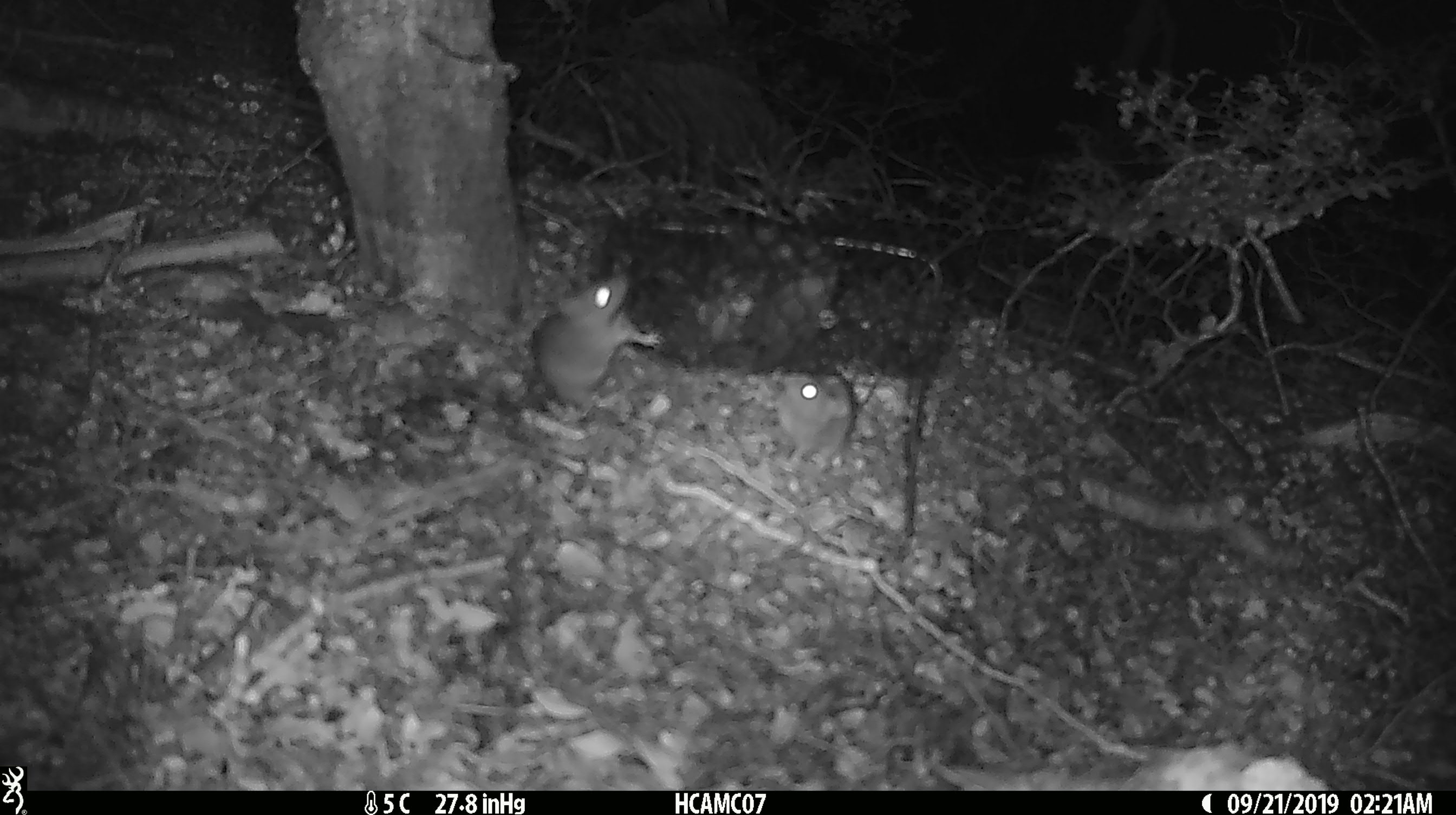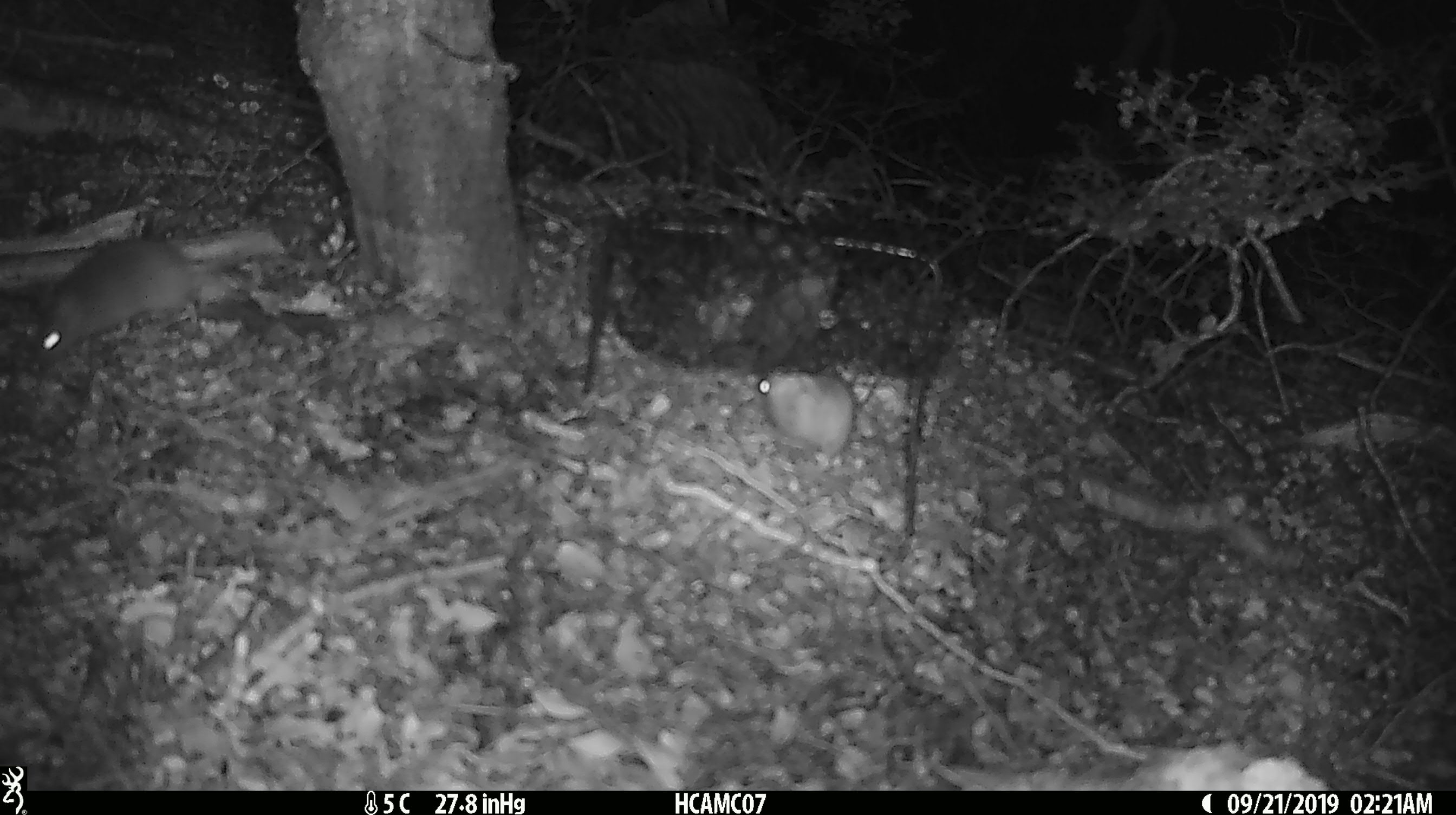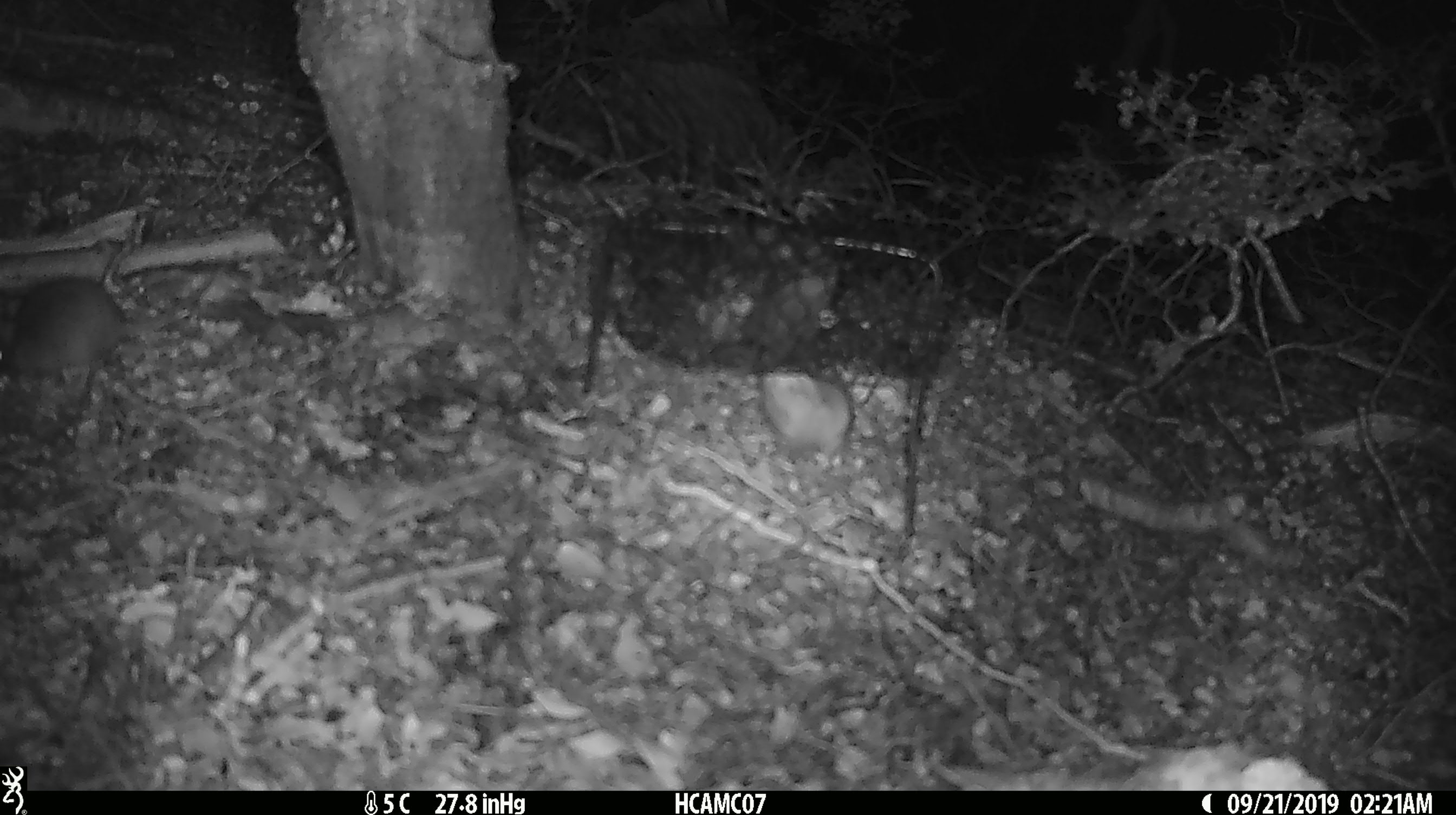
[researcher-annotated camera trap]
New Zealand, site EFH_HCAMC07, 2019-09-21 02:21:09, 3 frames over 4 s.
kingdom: Animalia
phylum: Chordata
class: Mammalia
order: Rodentia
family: Muridae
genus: Mus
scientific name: Mus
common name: mouse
Mouse (Mus).